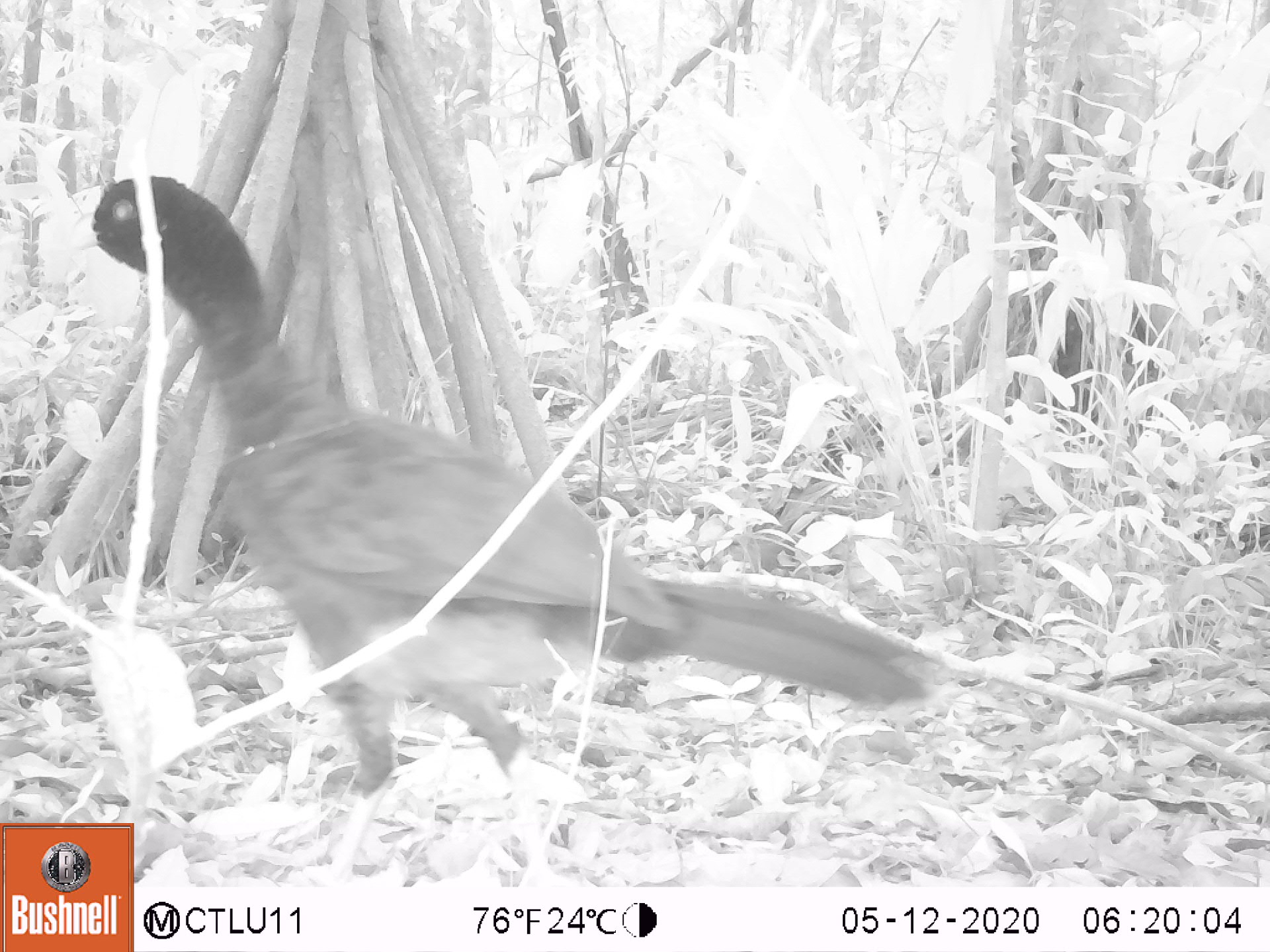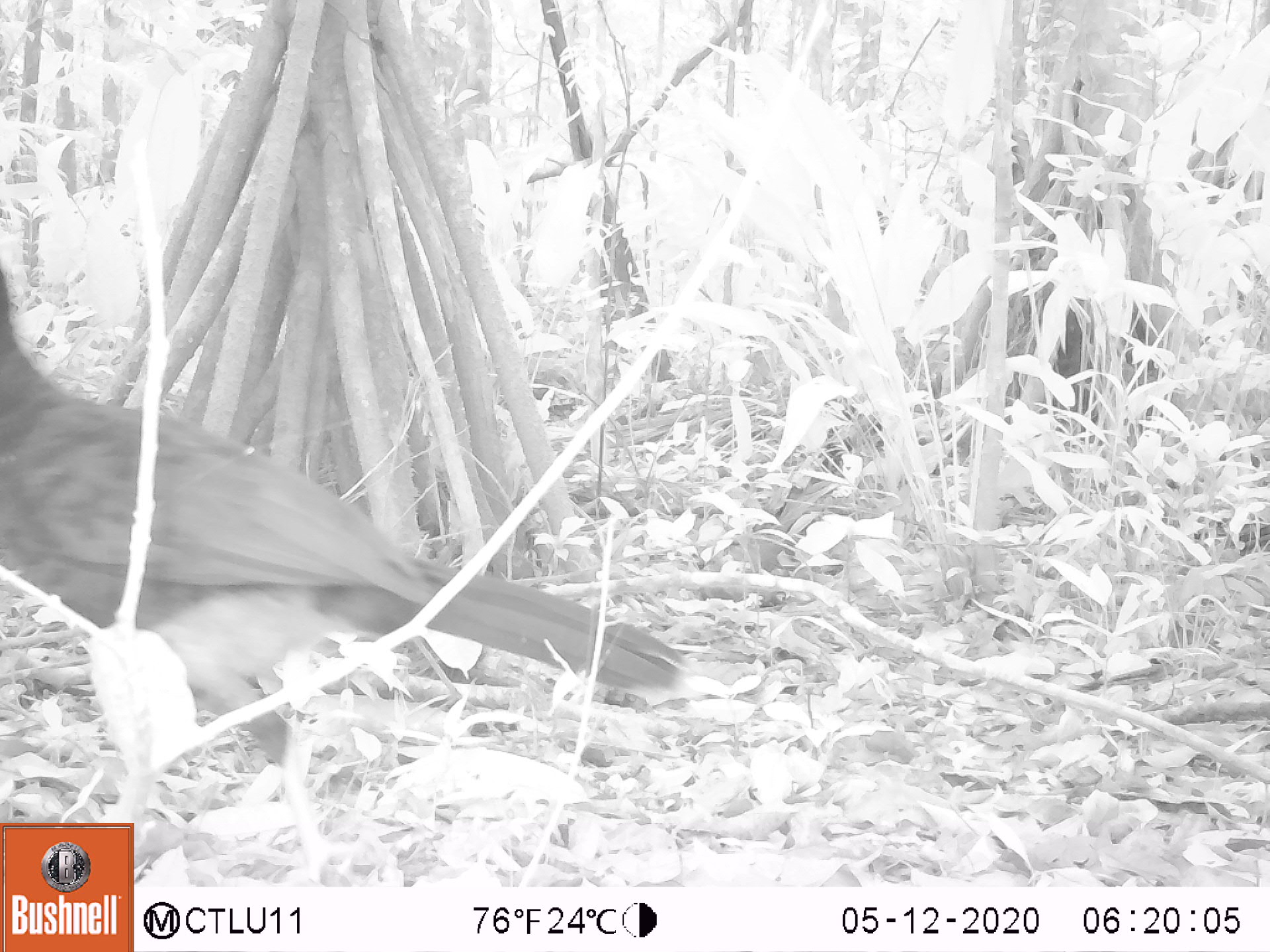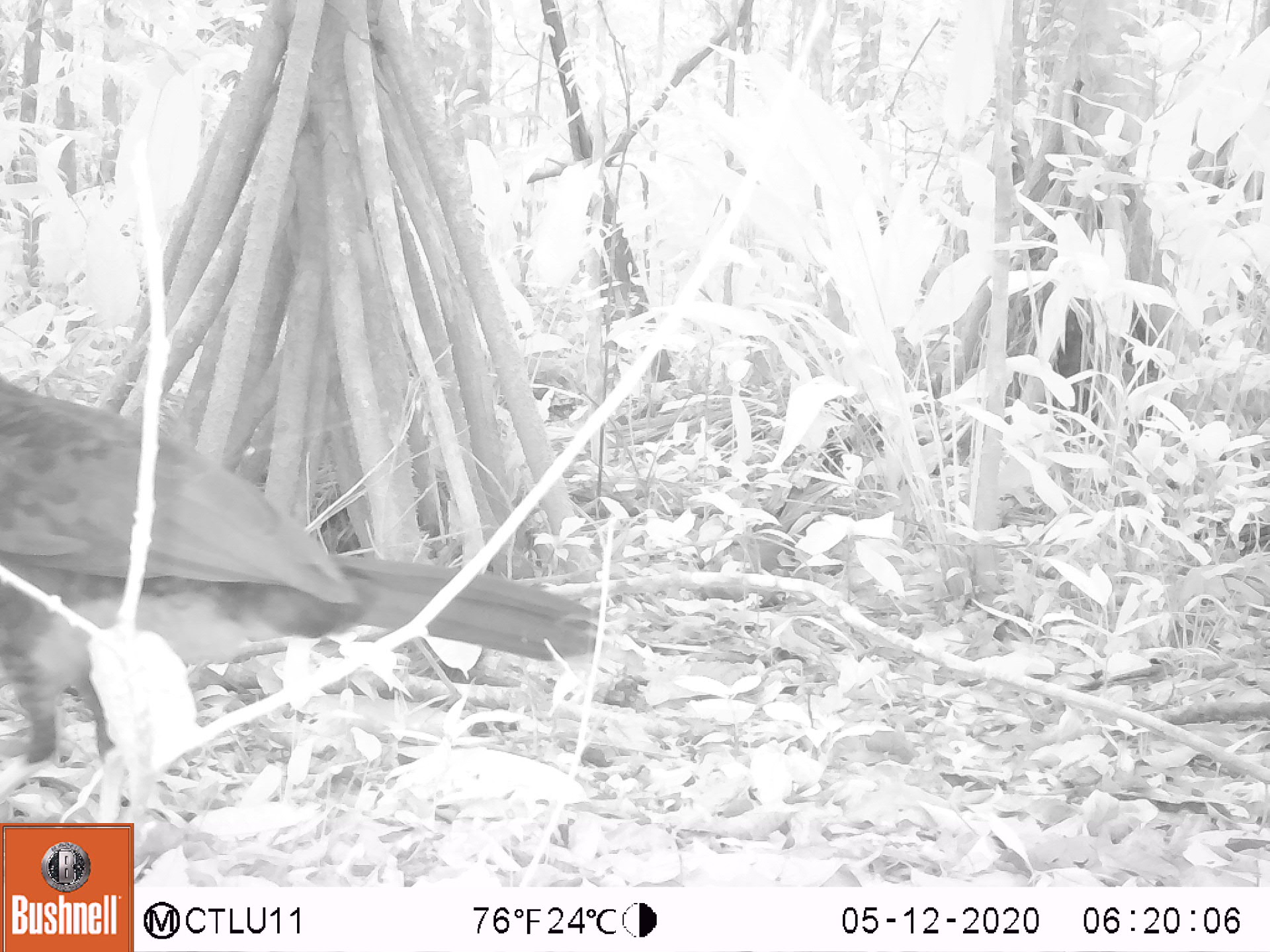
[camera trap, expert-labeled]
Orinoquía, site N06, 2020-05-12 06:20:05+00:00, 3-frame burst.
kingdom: Animalia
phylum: Chordata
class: Aves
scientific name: Aves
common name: bird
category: unknown bird